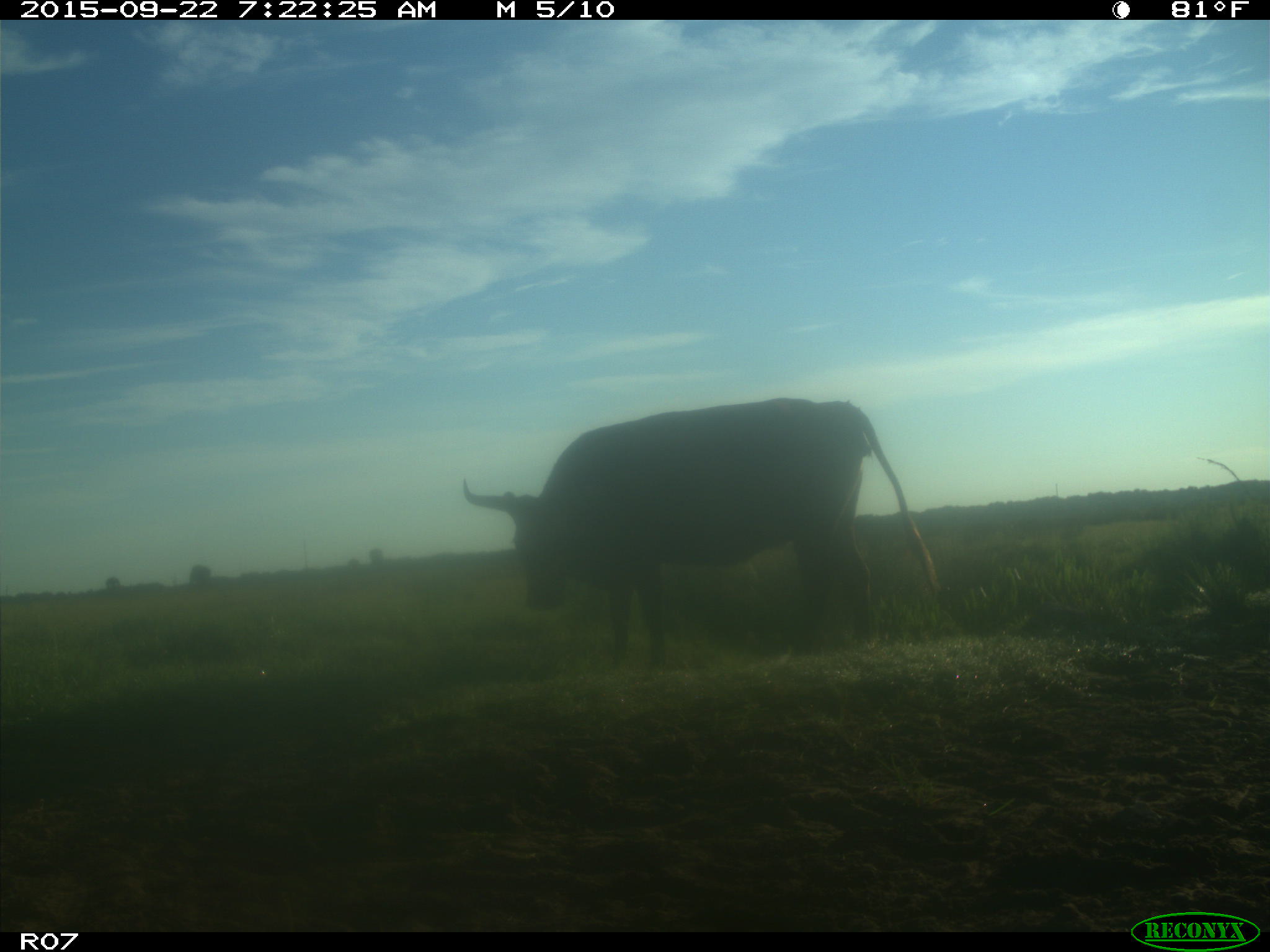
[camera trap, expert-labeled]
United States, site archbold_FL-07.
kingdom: Animalia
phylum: Chordata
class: Mammalia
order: Artiodactyla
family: Bovidae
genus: Bos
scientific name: Bos taurus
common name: domestic cow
Bos taurus (domestic cow).